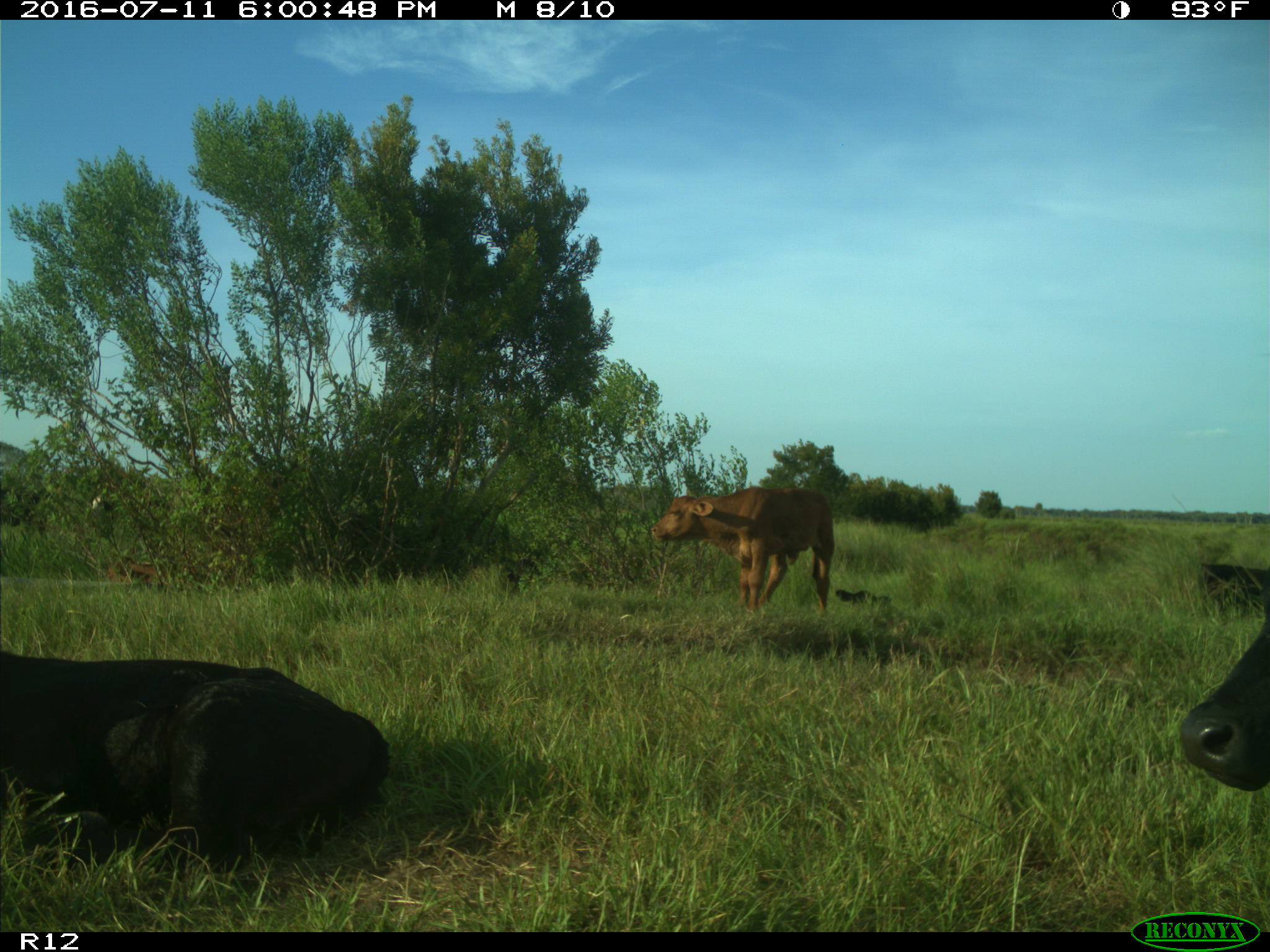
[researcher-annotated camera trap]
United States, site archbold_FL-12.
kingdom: Animalia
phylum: Chordata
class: Mammalia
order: Artiodactyla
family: Bovidae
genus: Bos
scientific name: Bos taurus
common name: domestic cow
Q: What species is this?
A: Bos taurus (domestic cow).